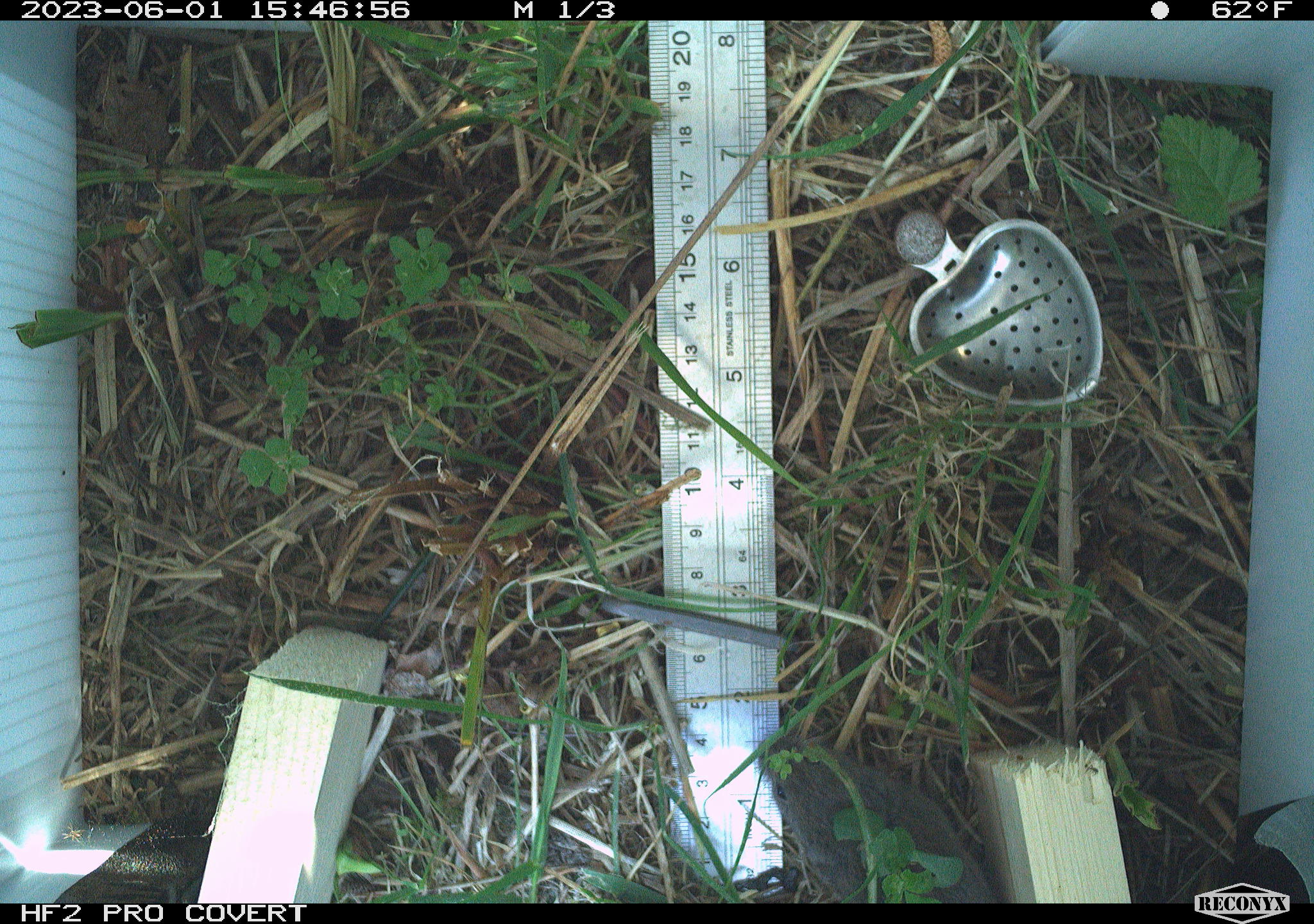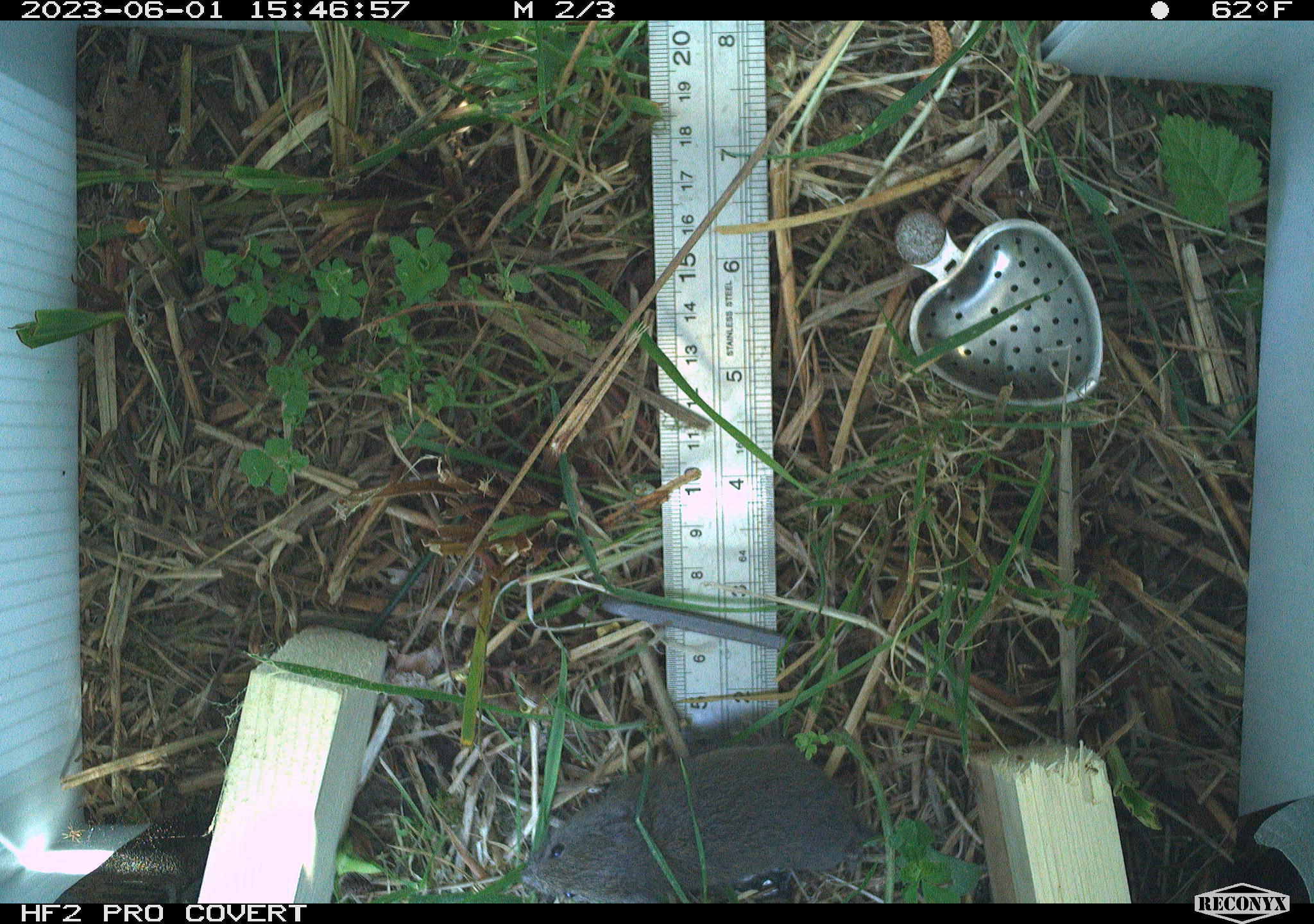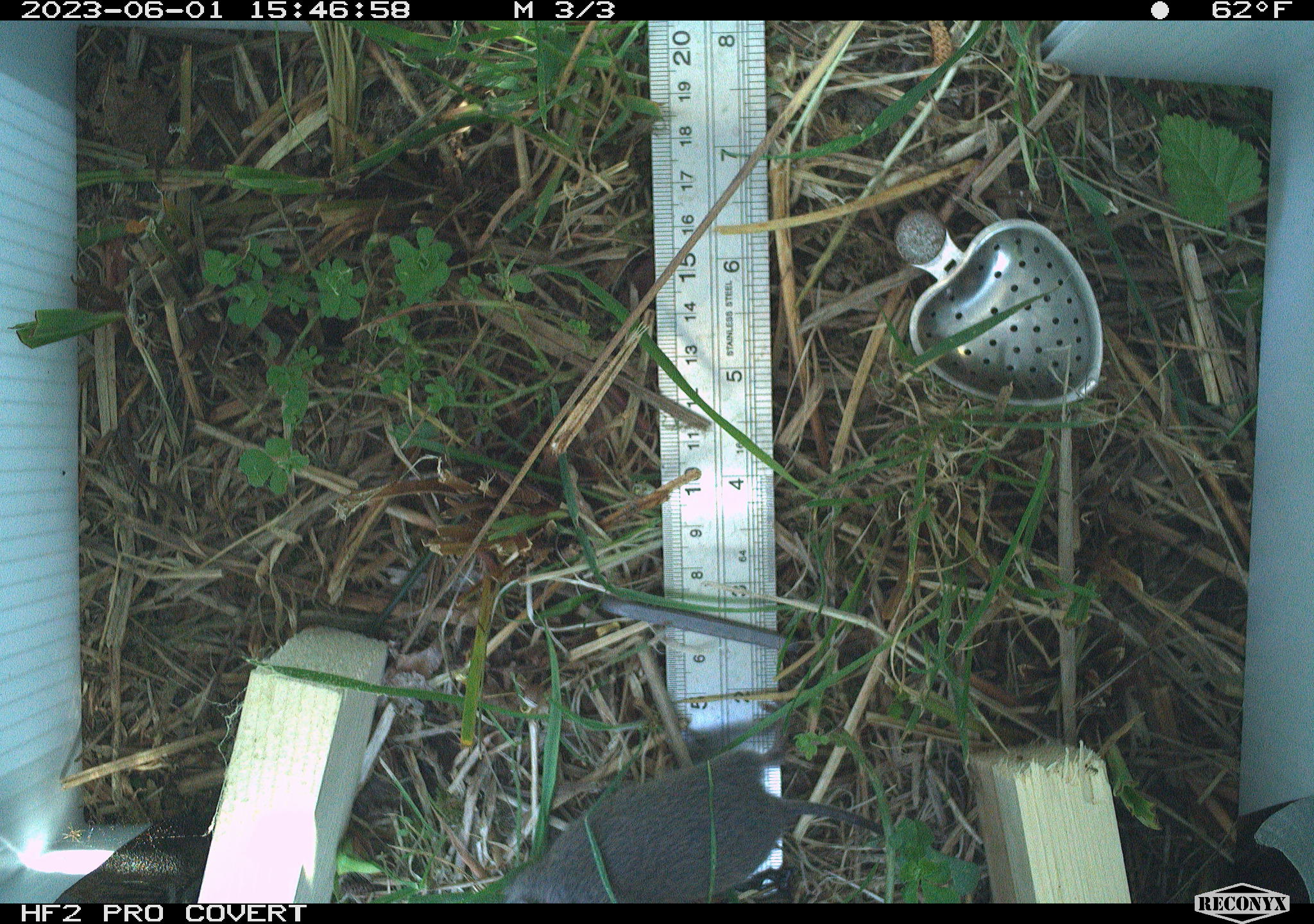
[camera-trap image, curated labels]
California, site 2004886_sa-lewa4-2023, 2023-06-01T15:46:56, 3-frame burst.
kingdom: Animalia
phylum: Chordata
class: Mammalia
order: Rodentia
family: Cricetidae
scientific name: Cricetidae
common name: hamsters, voles, lemmings, and allies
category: cricetidae family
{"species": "cricetidae family (hamsters, voles, lemmings, and allies) (Cricetidae)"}